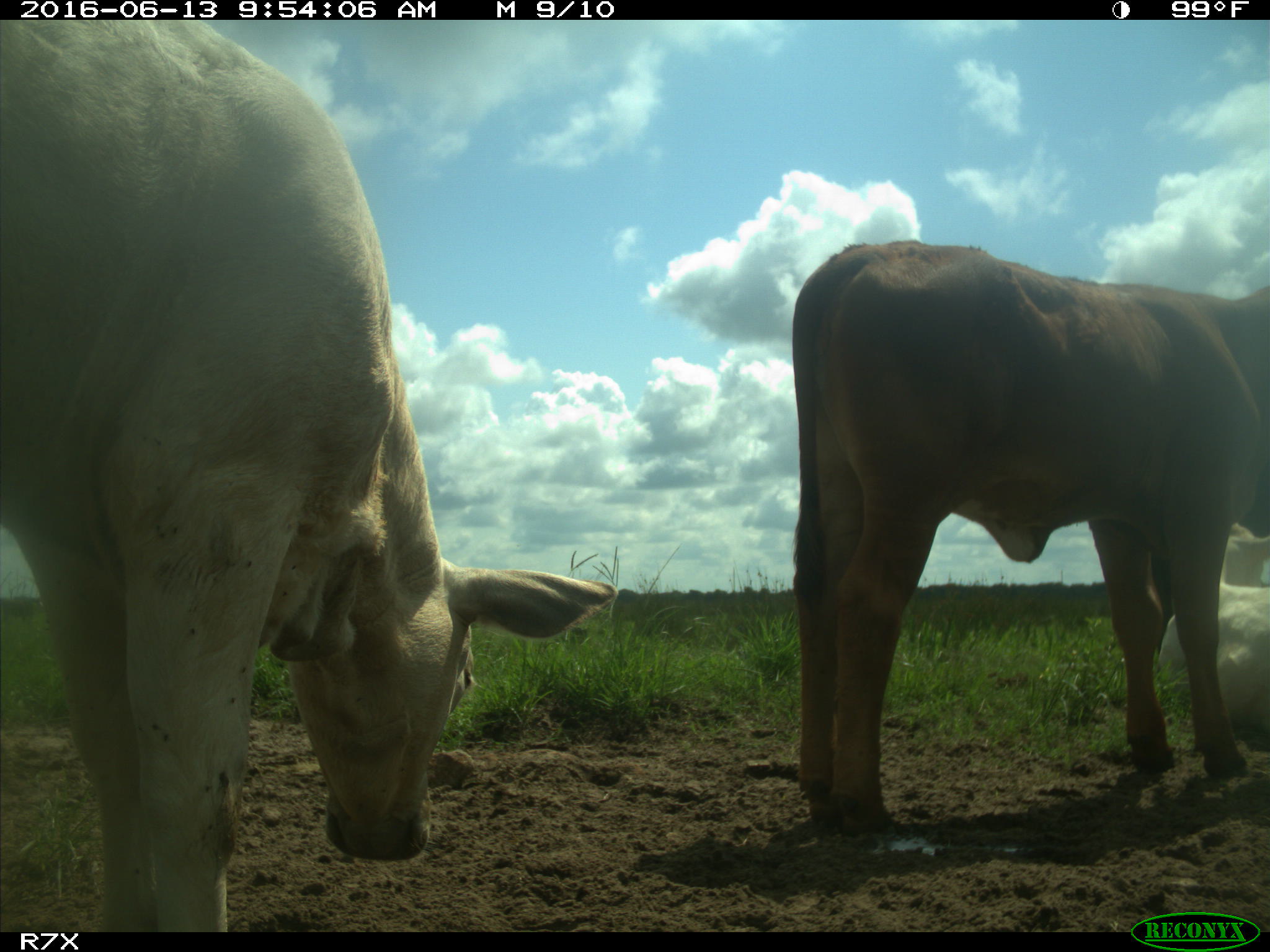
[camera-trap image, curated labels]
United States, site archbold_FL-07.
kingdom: Animalia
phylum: Chordata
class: Mammalia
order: Artiodactyla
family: Bovidae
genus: Bos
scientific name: Bos taurus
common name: domestic cow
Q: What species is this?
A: Bos taurus (domestic cow).